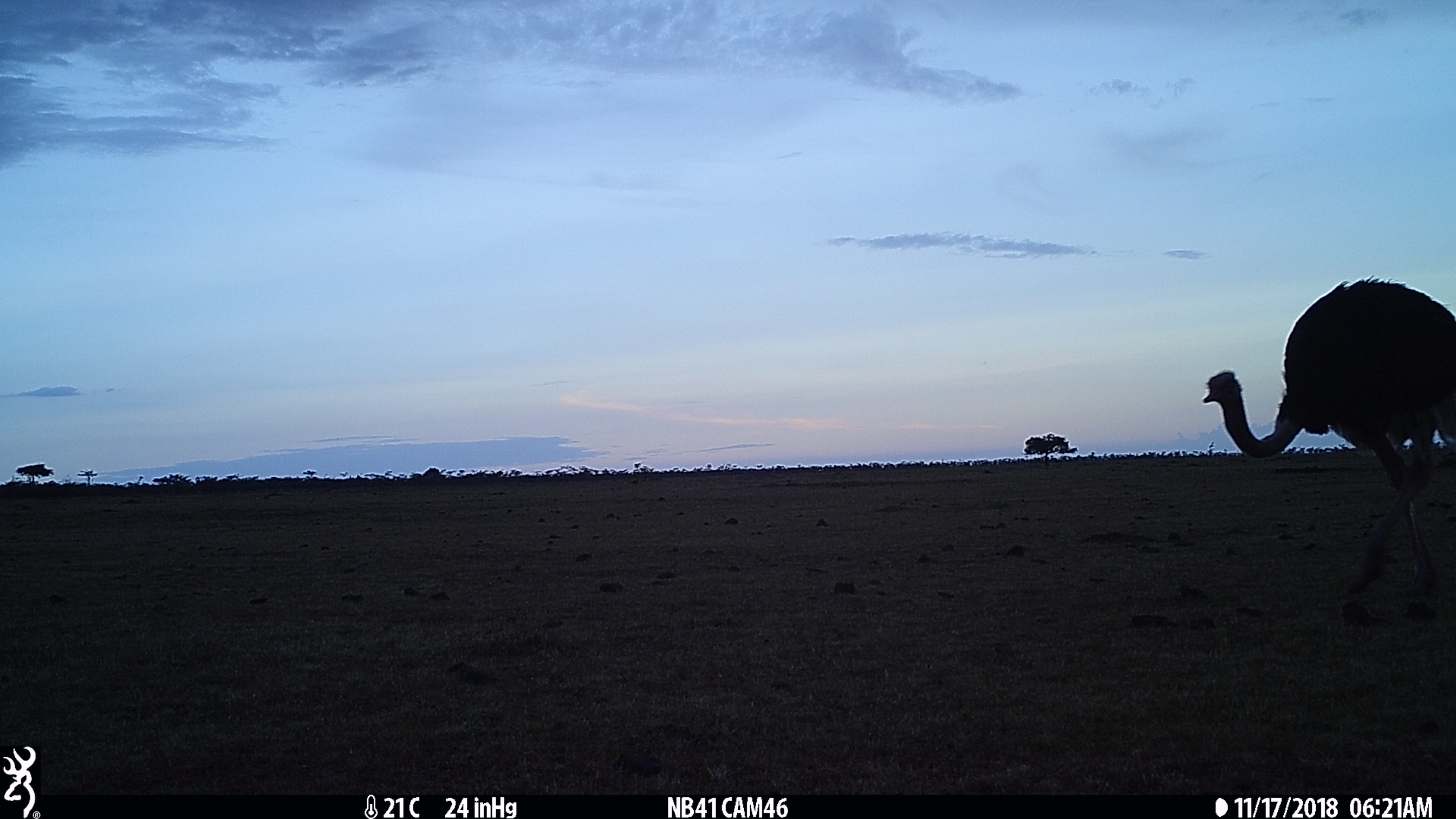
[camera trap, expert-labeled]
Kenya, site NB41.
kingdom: Animalia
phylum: Chordata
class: Aves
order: Struthioniformes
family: Struthionidae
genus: Struthio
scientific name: Struthio camelus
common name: ostrich